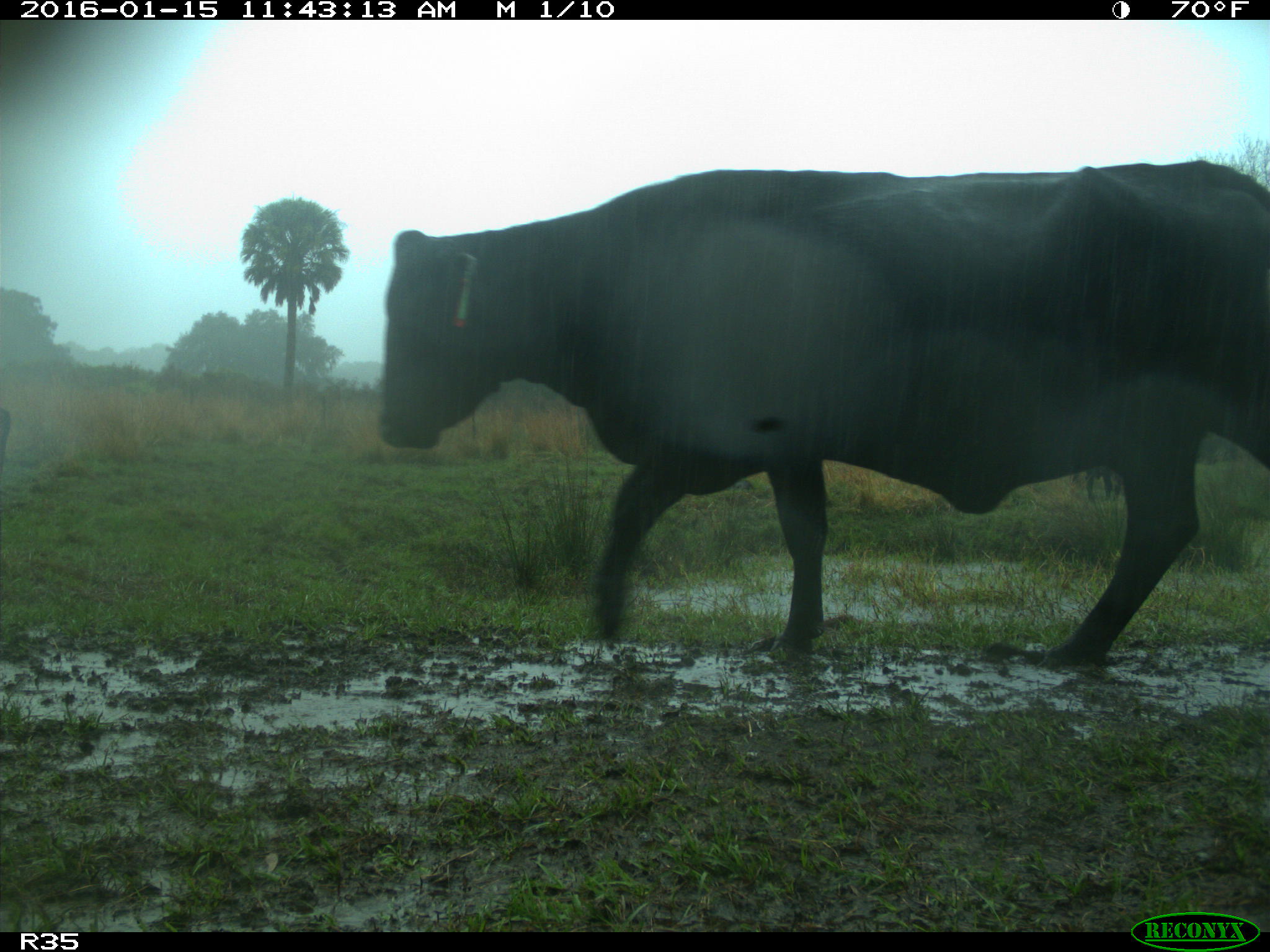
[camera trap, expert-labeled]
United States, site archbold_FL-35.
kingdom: Animalia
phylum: Chordata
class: Mammalia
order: Artiodactyla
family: Bovidae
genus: Bos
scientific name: Bos taurus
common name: domestic cow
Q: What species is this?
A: Bos taurus (domestic cow).